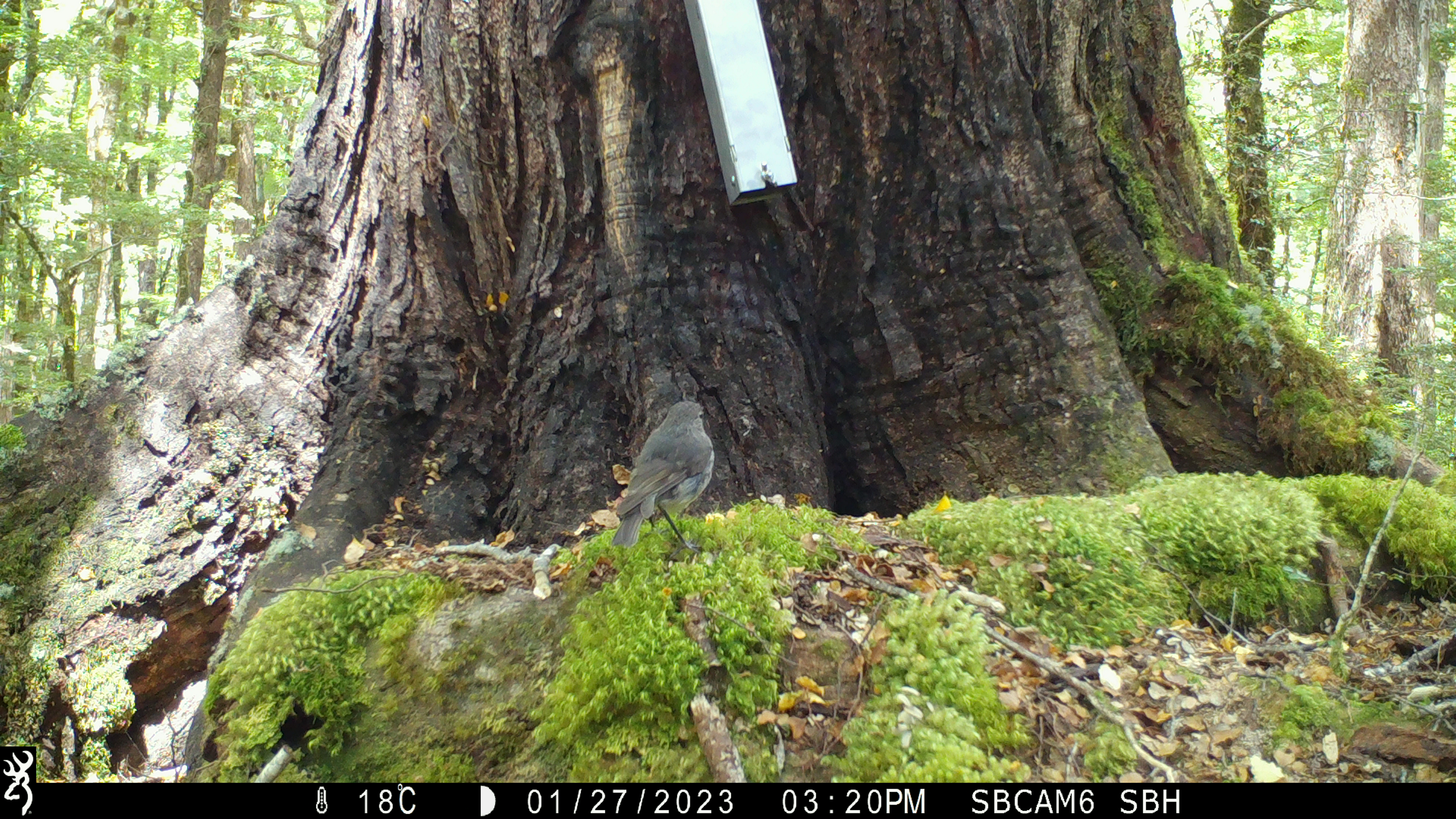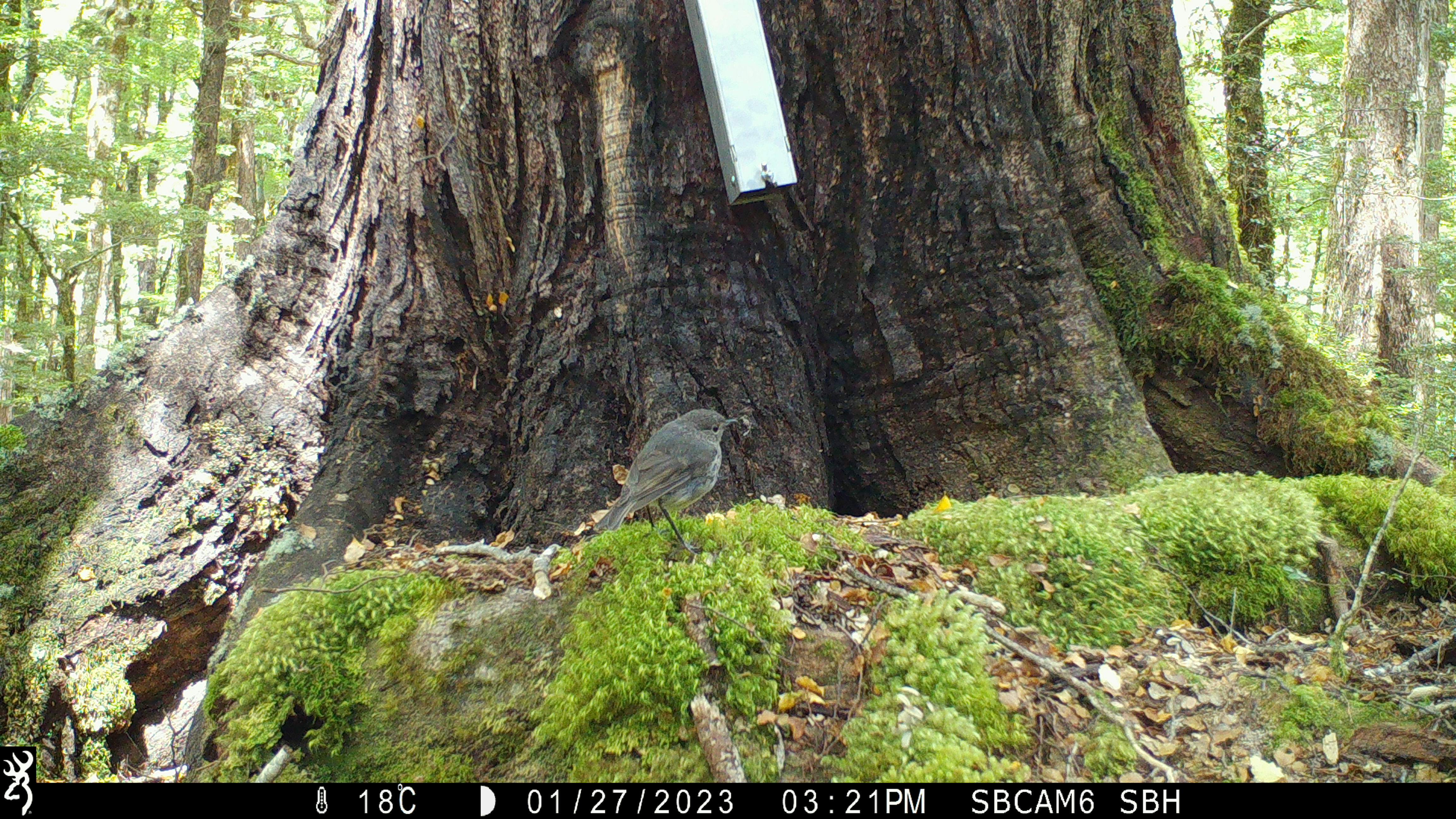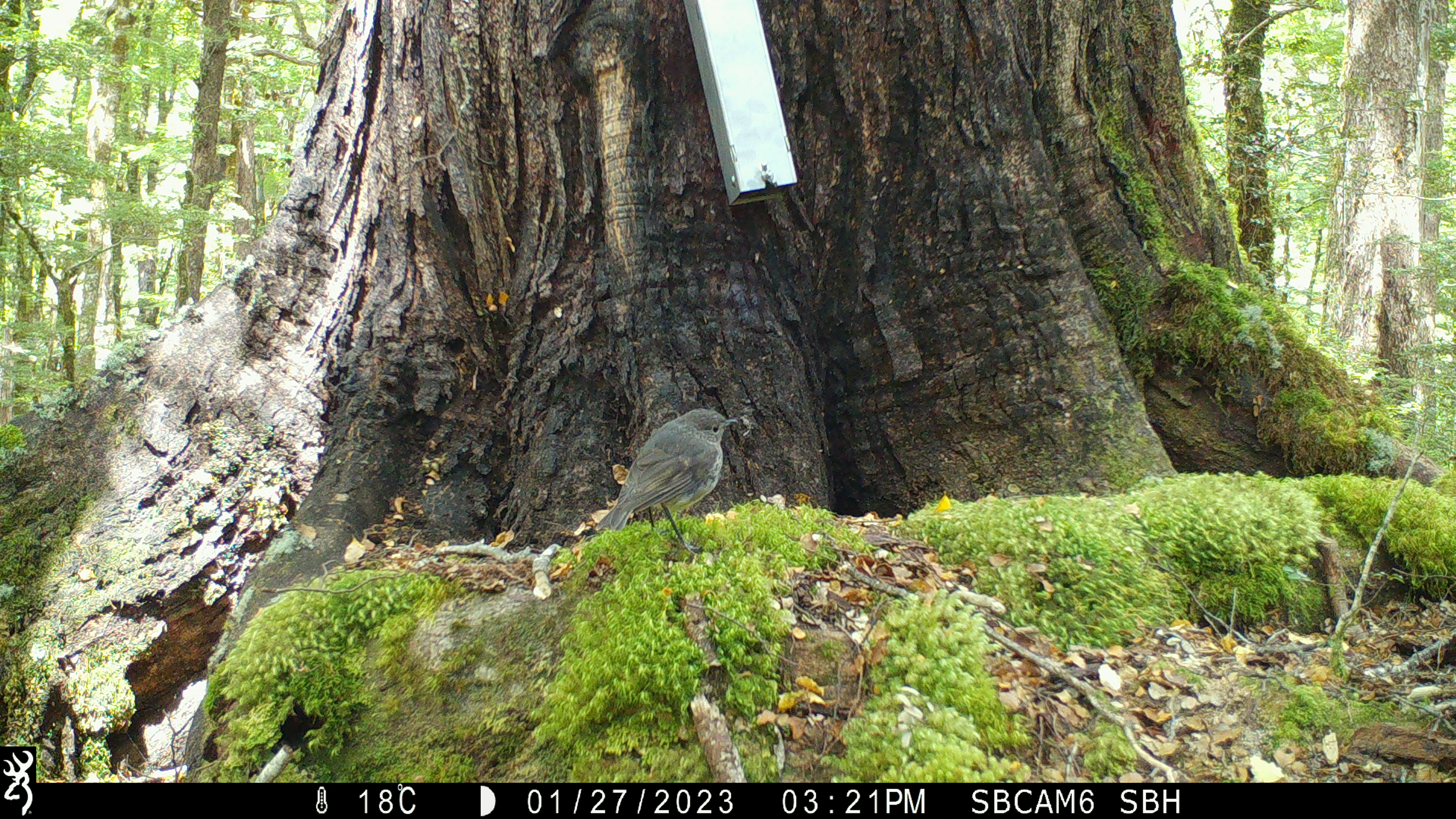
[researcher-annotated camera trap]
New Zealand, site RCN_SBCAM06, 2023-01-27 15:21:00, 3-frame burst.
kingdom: Animalia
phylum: Chordata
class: Aves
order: Passeriformes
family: Petroicidae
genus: Petroica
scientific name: Petroica australis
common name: new zealand robin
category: robin